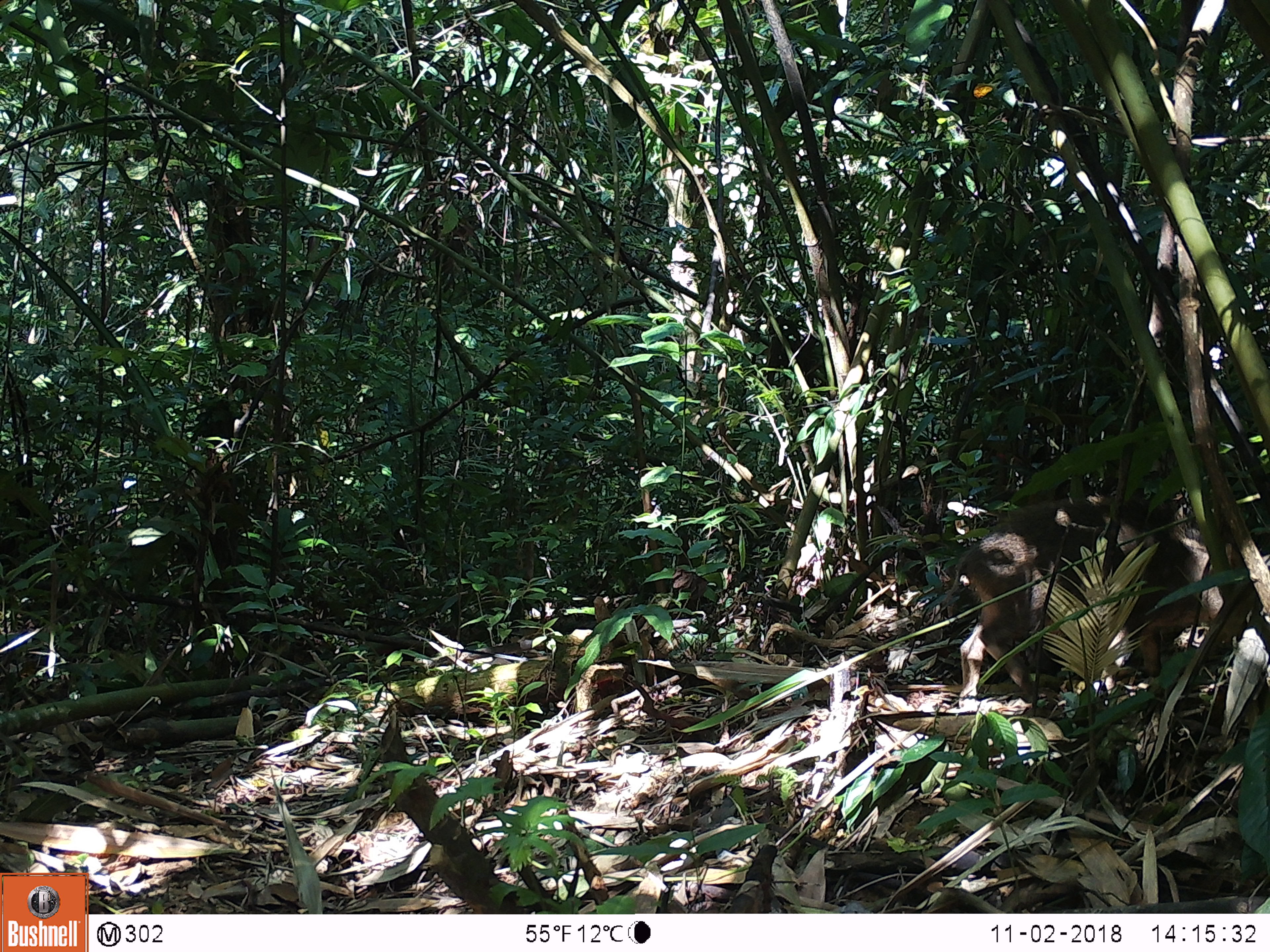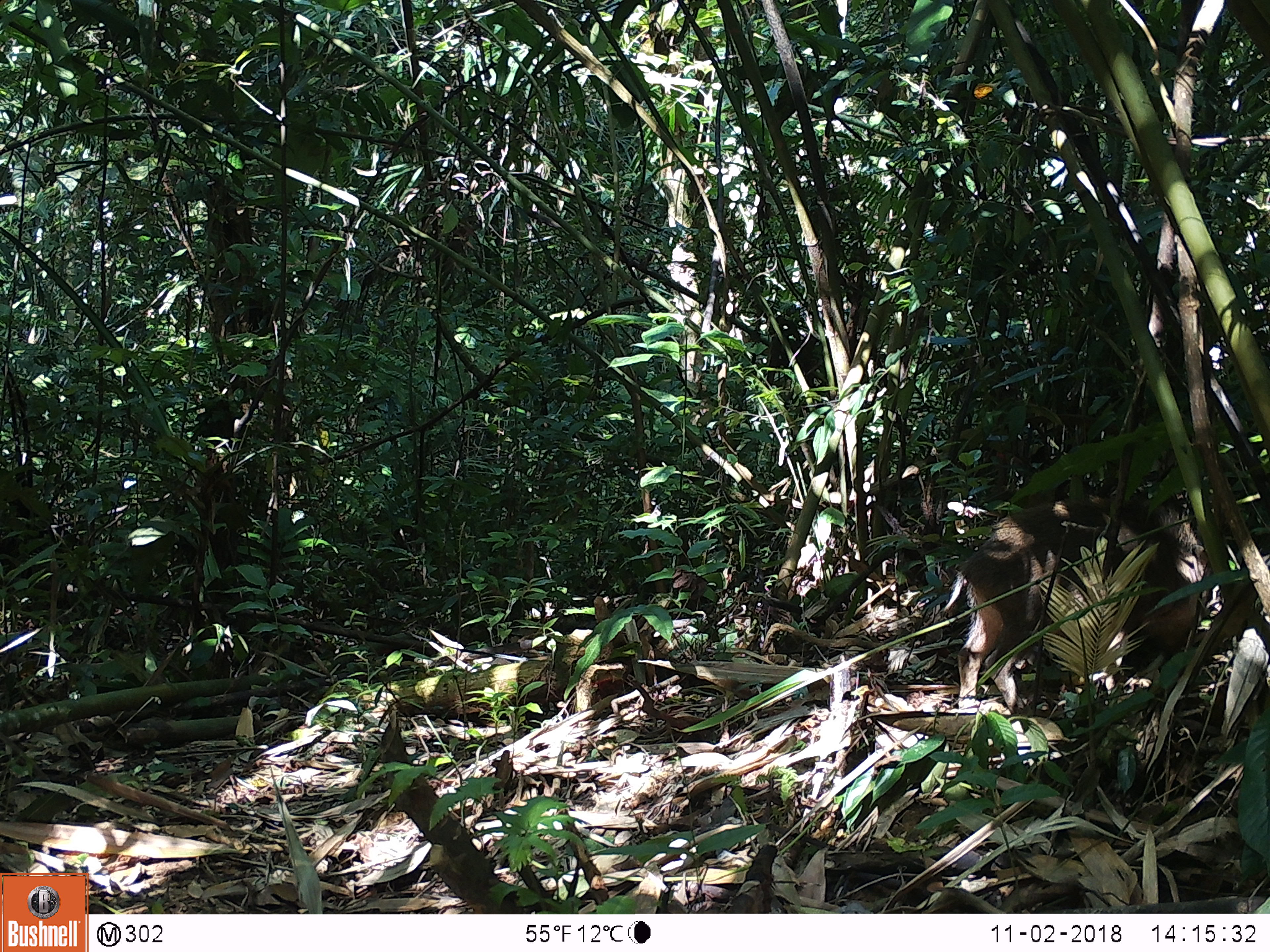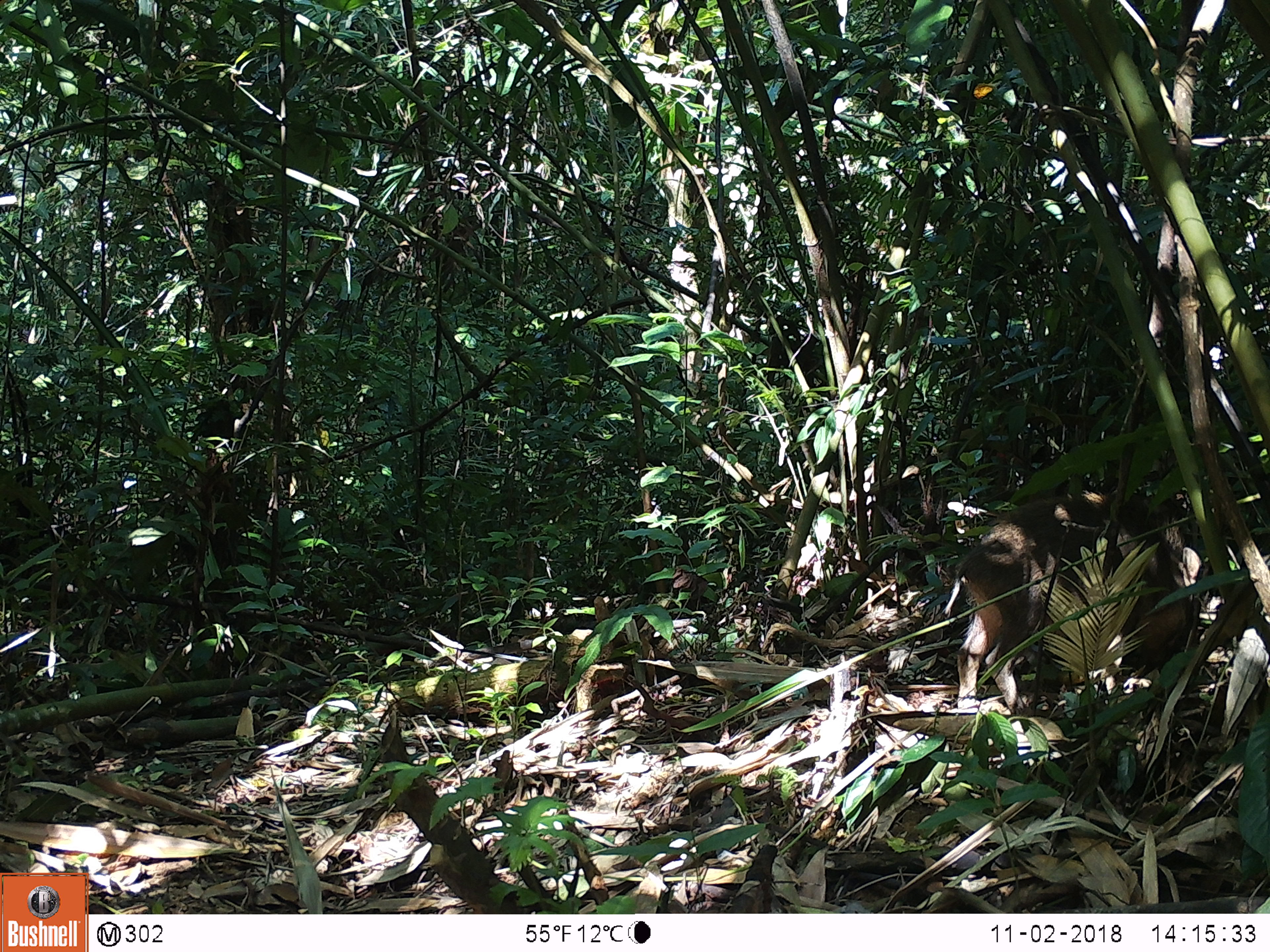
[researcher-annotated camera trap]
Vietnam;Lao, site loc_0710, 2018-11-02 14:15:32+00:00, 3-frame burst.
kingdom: Animalia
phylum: Chordata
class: Mammalia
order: Artiodactyla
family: Suidae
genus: Sus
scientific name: Sus scrofa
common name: eurasian wild pig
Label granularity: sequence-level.